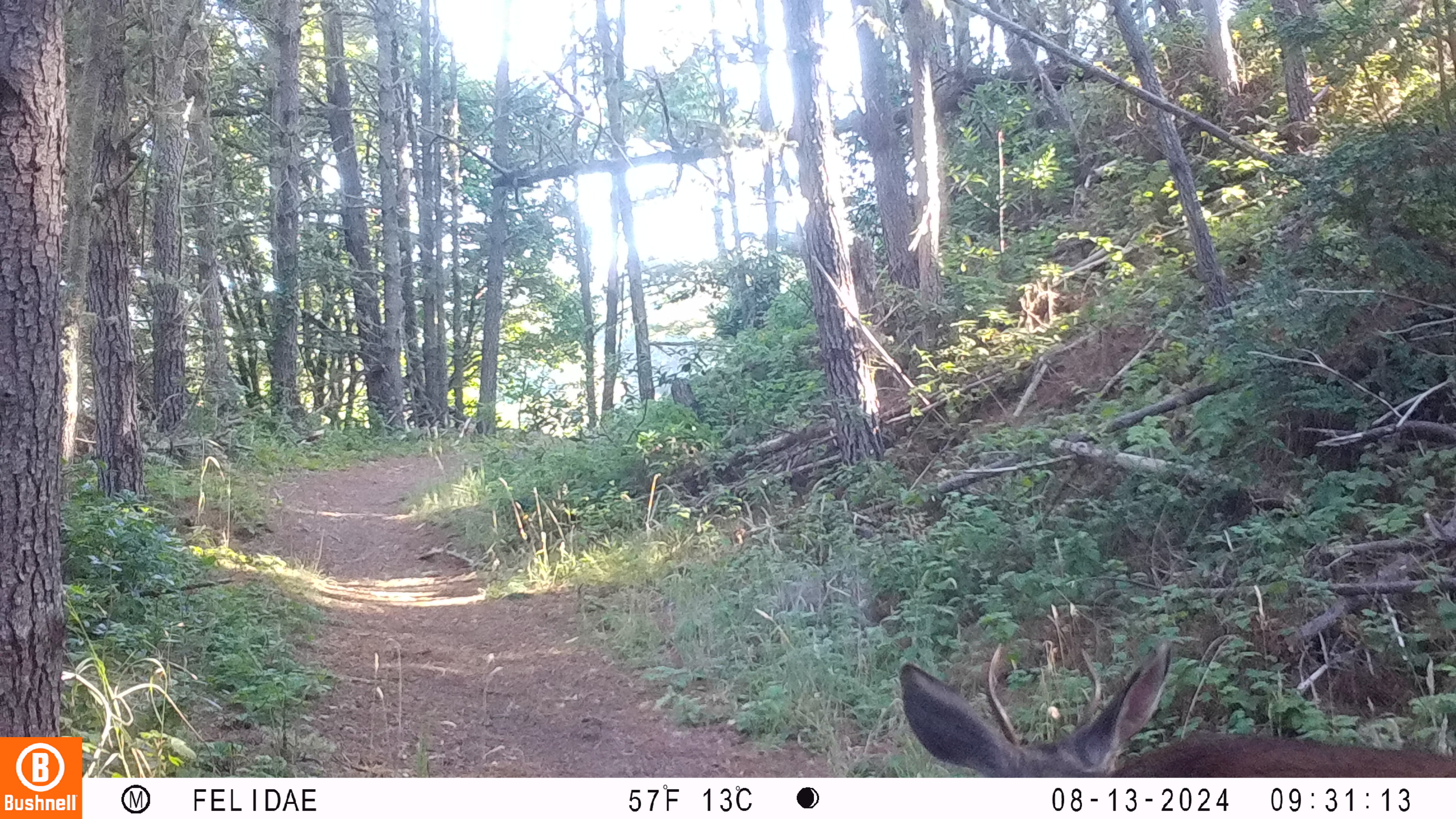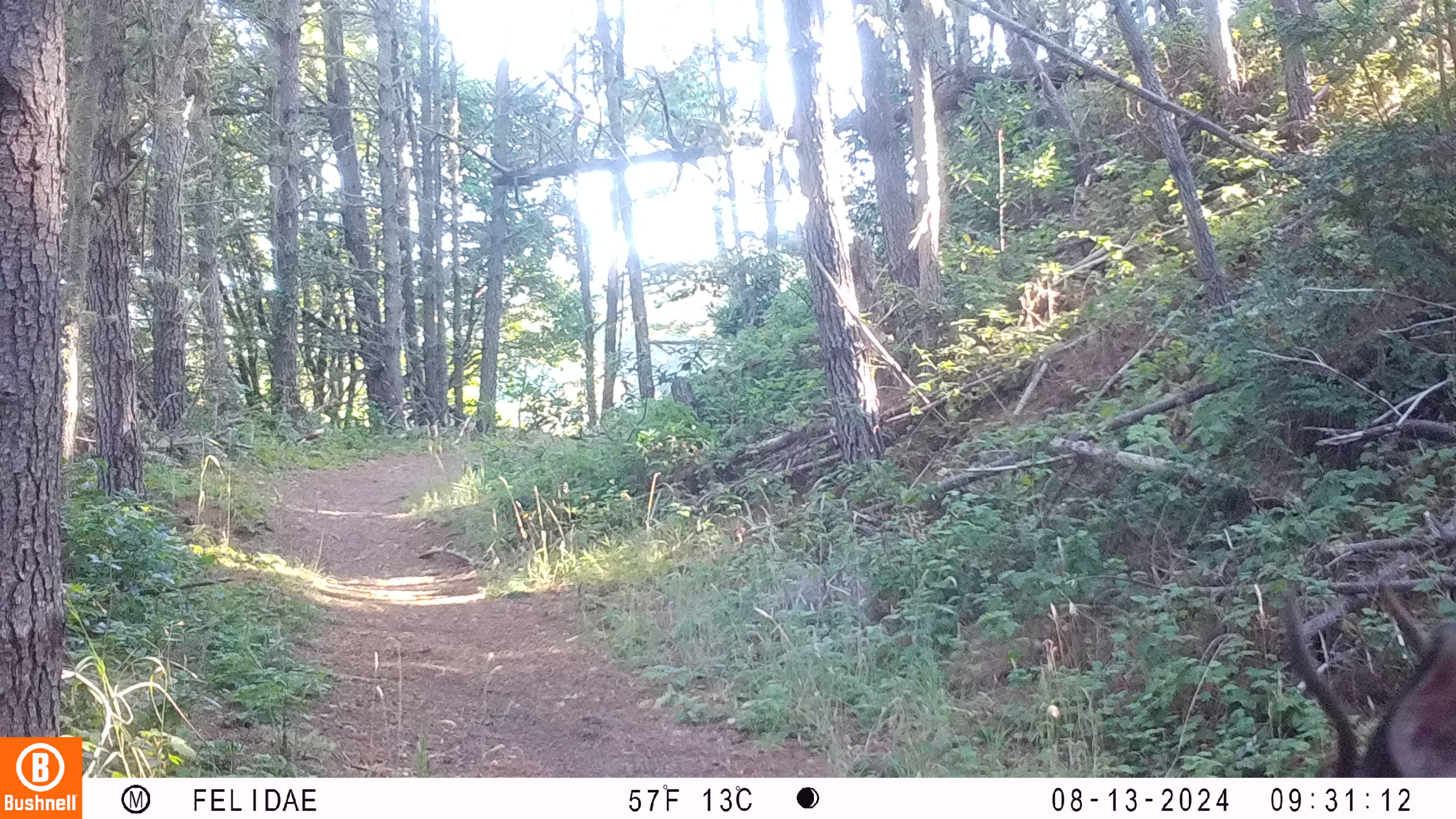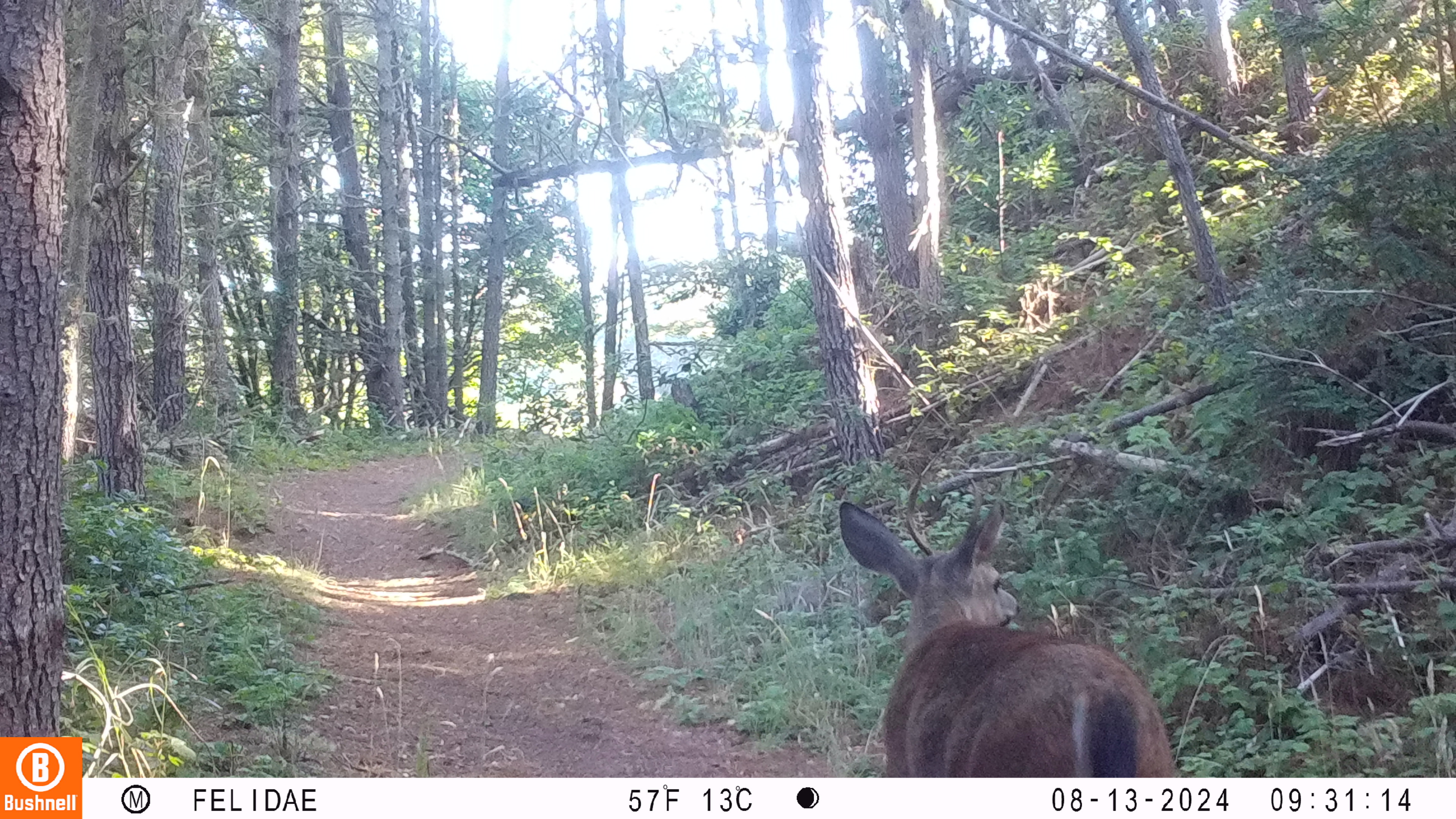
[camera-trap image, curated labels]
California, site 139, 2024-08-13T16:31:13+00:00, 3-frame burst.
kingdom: Animalia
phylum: Chordata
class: Mammalia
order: Artiodactyla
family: Cervidae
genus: Odocoileus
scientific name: Odocoileus hemionus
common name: mule deer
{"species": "mule deer (Odocoileus hemionus)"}